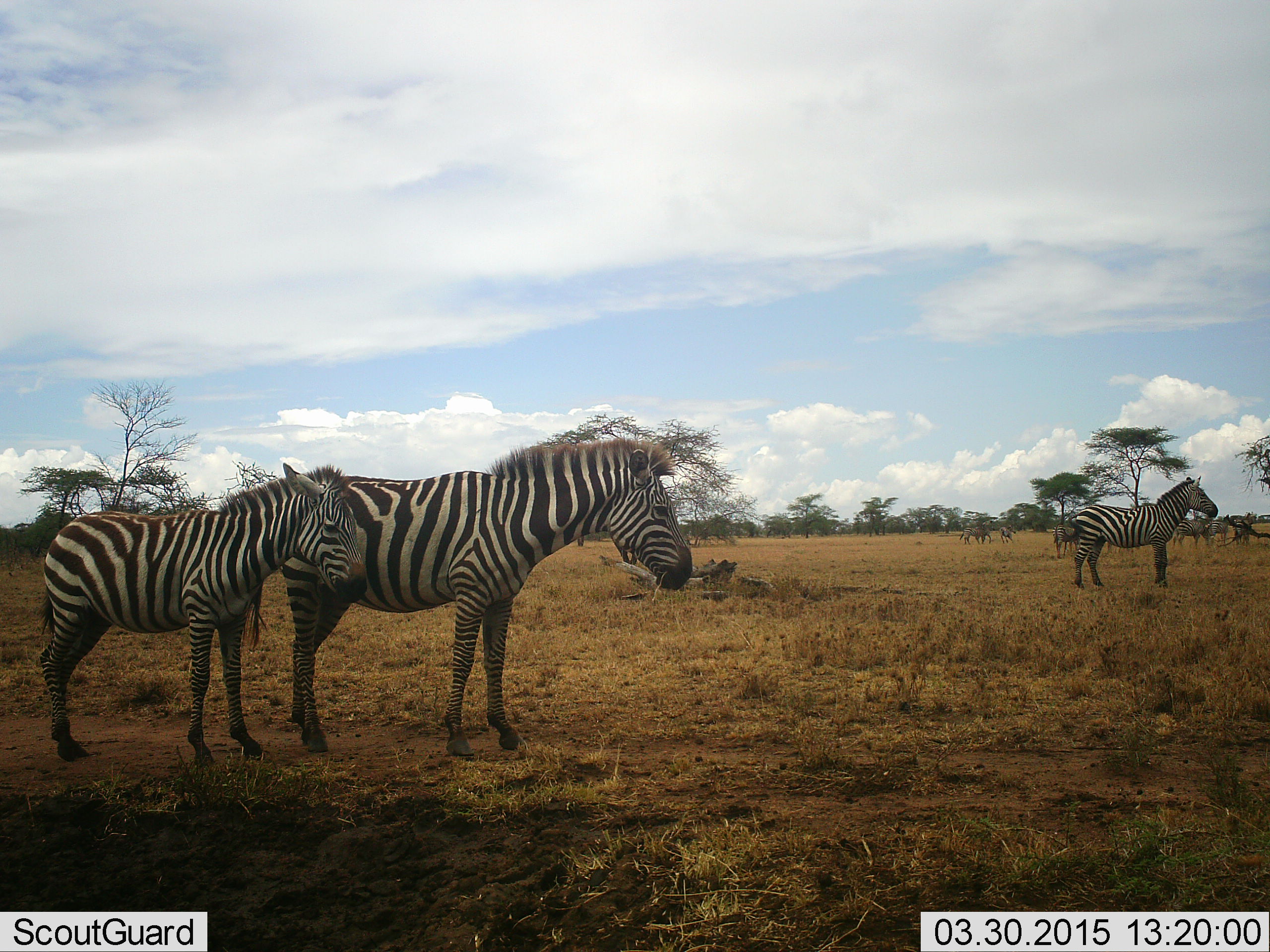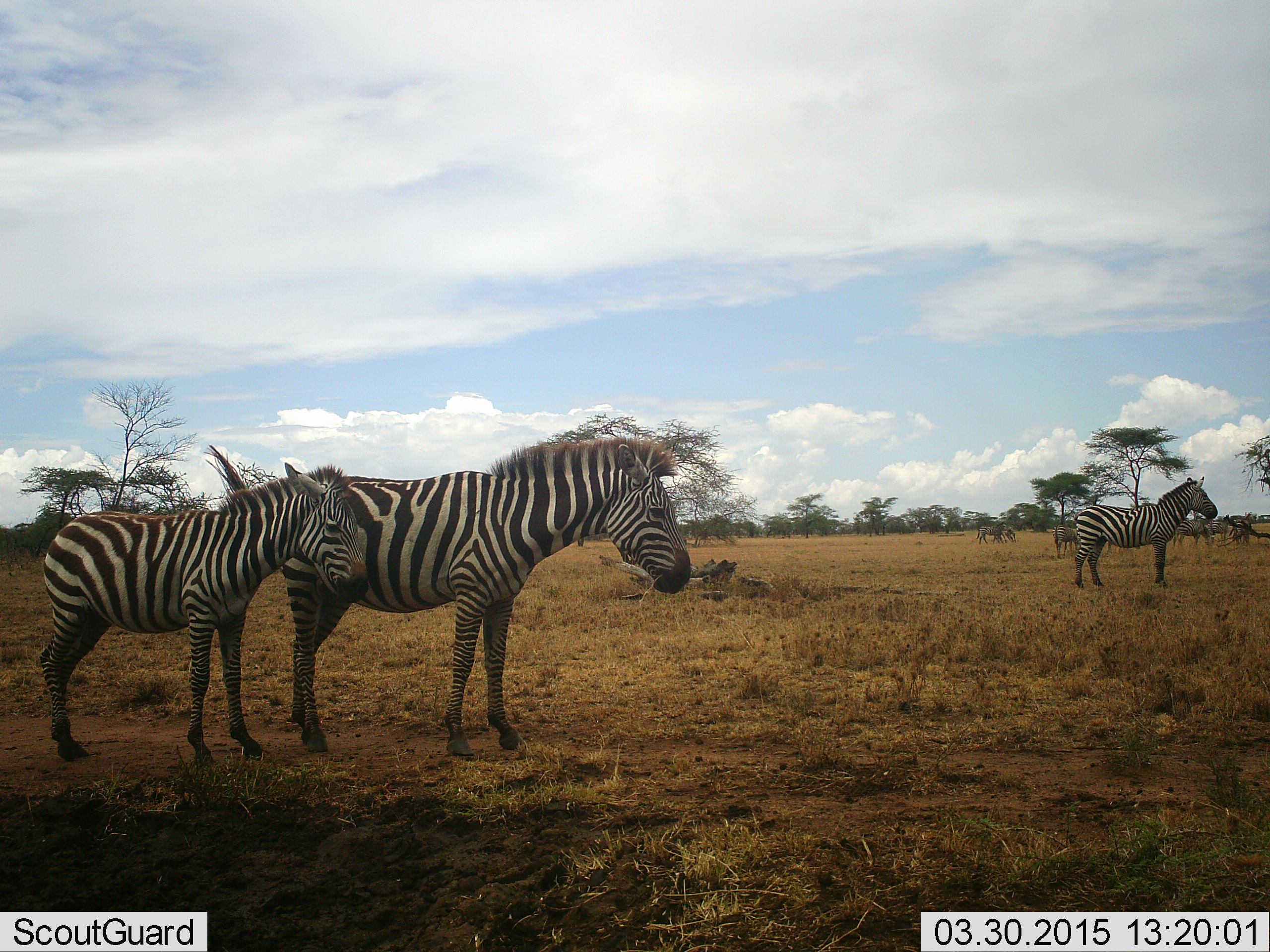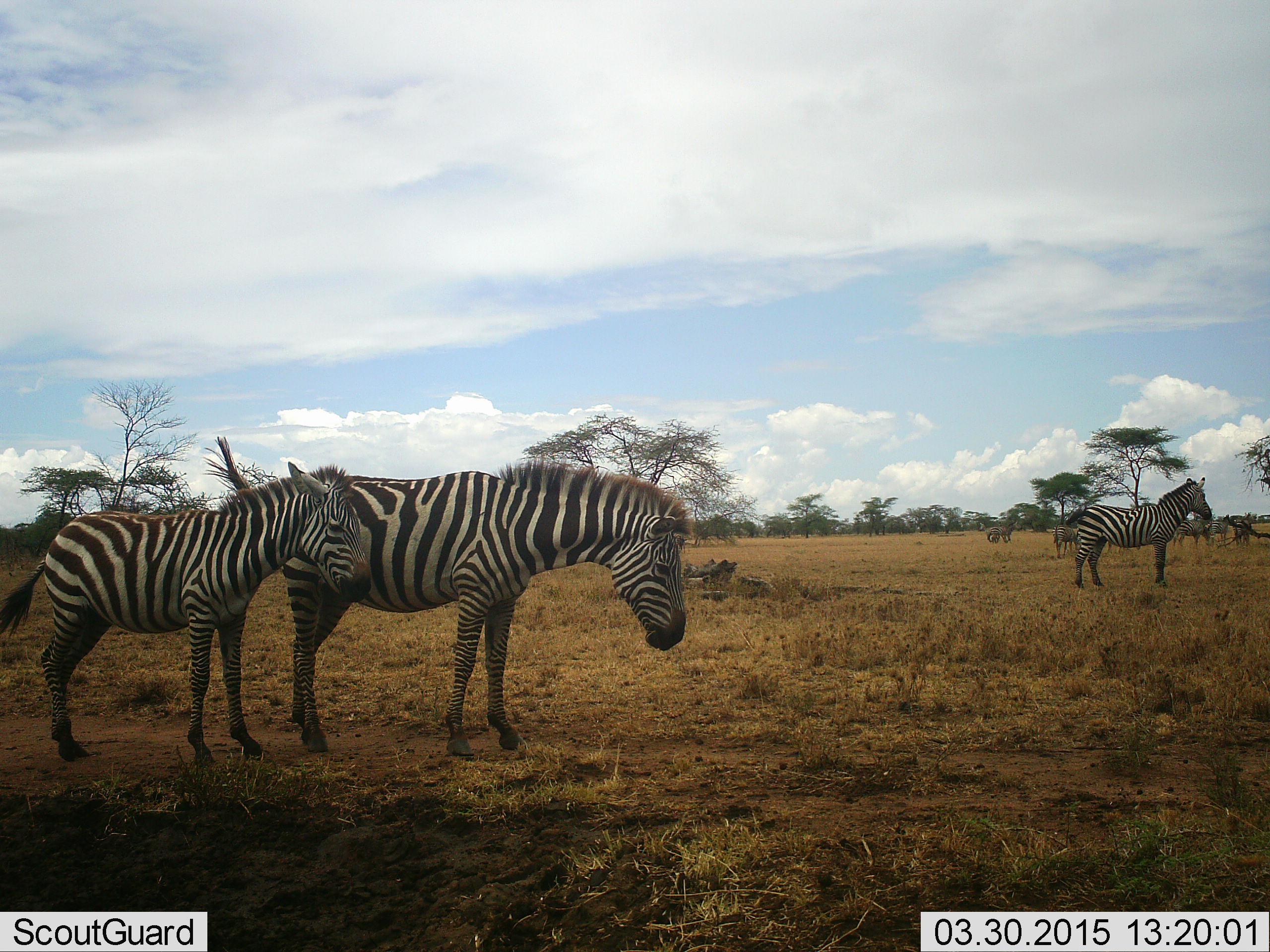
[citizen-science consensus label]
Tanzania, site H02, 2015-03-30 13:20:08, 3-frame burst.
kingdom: Animalia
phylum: Chordata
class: Mammalia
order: Perissodactyla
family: Equidae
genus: Equus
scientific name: Equus quagga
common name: plains zebra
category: zebra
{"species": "zebra (plains zebra) (Equus quagga)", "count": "3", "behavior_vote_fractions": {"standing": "100%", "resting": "0%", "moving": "20%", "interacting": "0%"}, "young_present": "90%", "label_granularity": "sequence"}